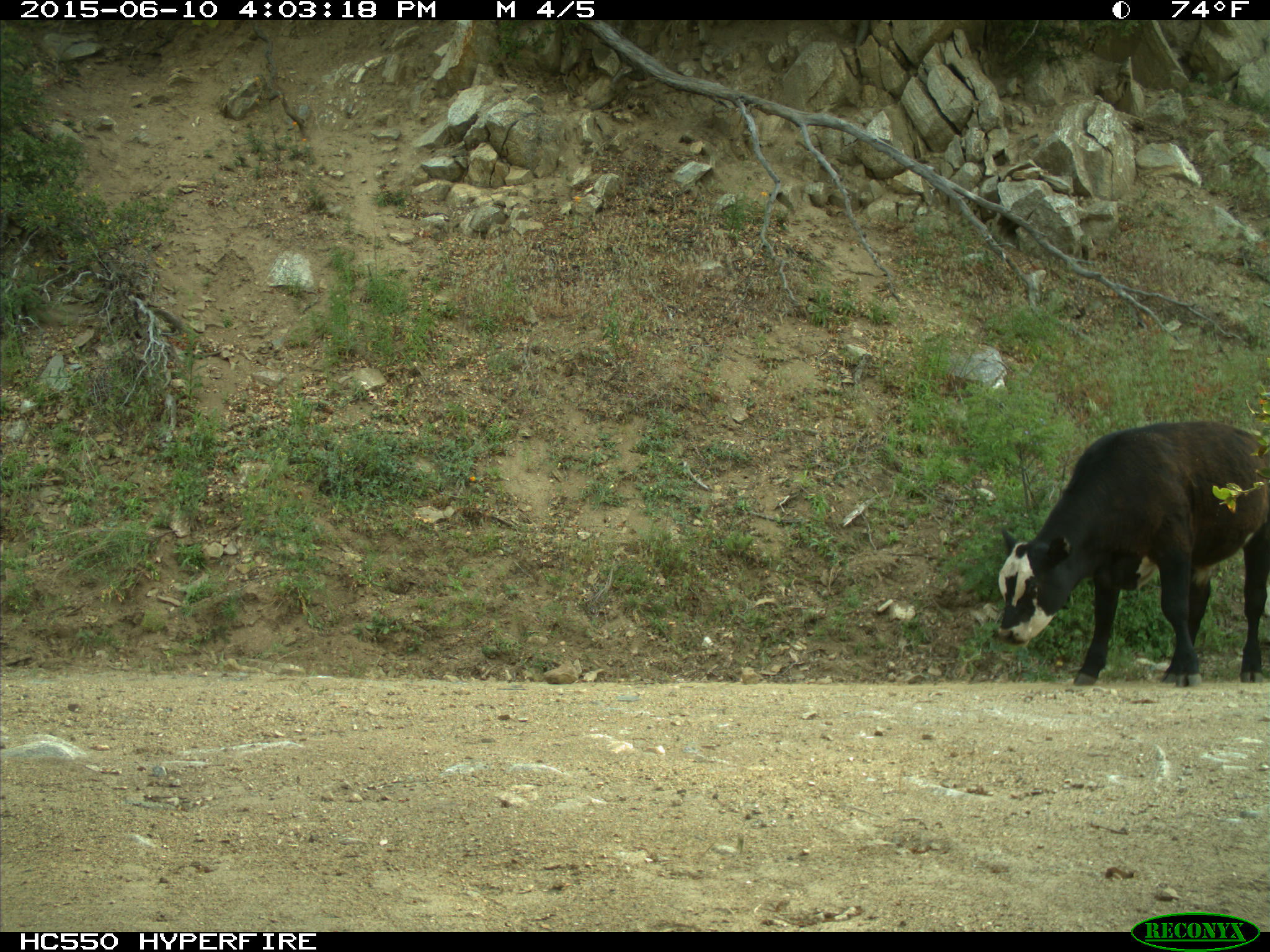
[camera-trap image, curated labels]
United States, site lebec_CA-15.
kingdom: Animalia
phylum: Chordata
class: Mammalia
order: Artiodactyla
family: Bovidae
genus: Bos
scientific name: Bos taurus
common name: domestic cow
Bos taurus (domestic cow).